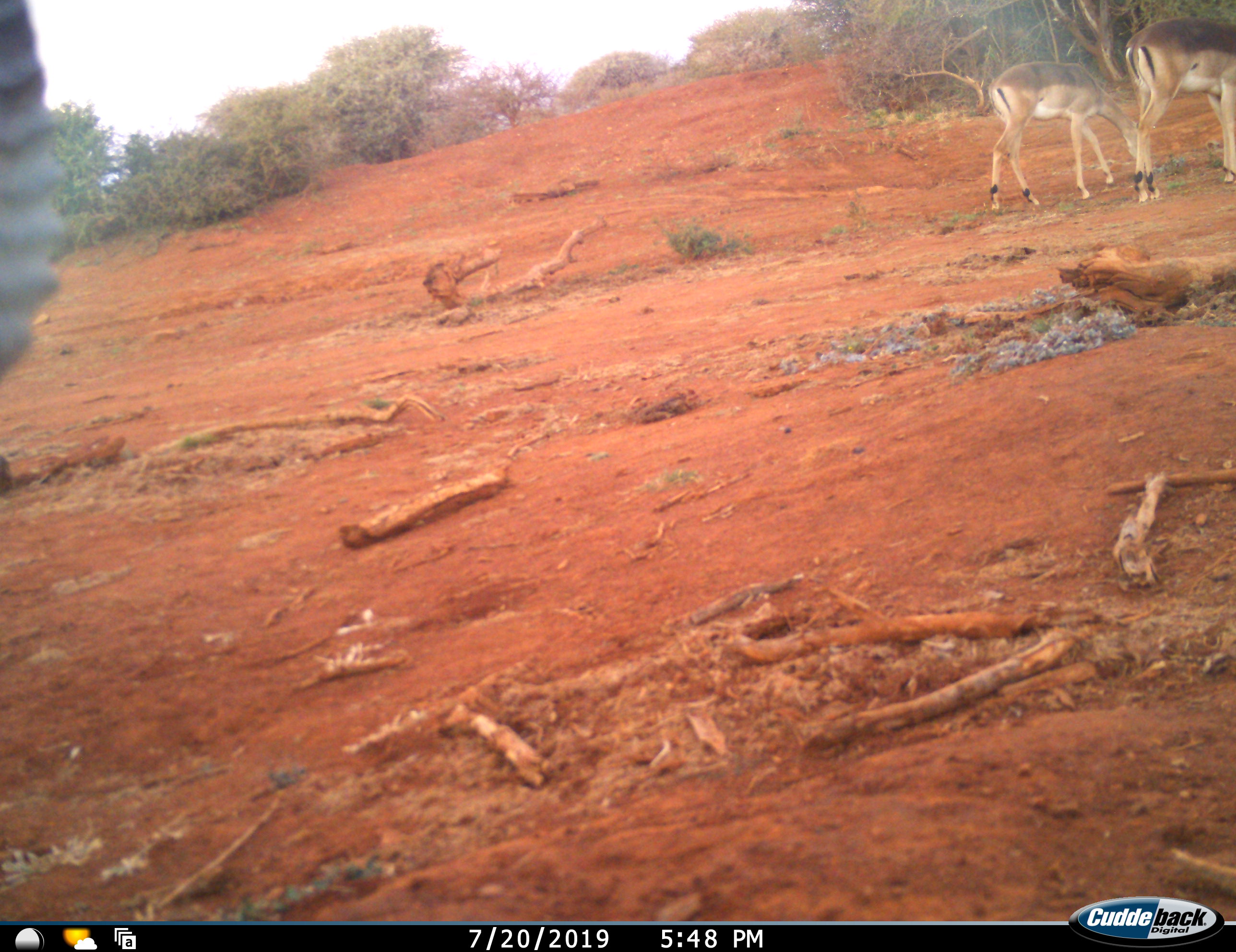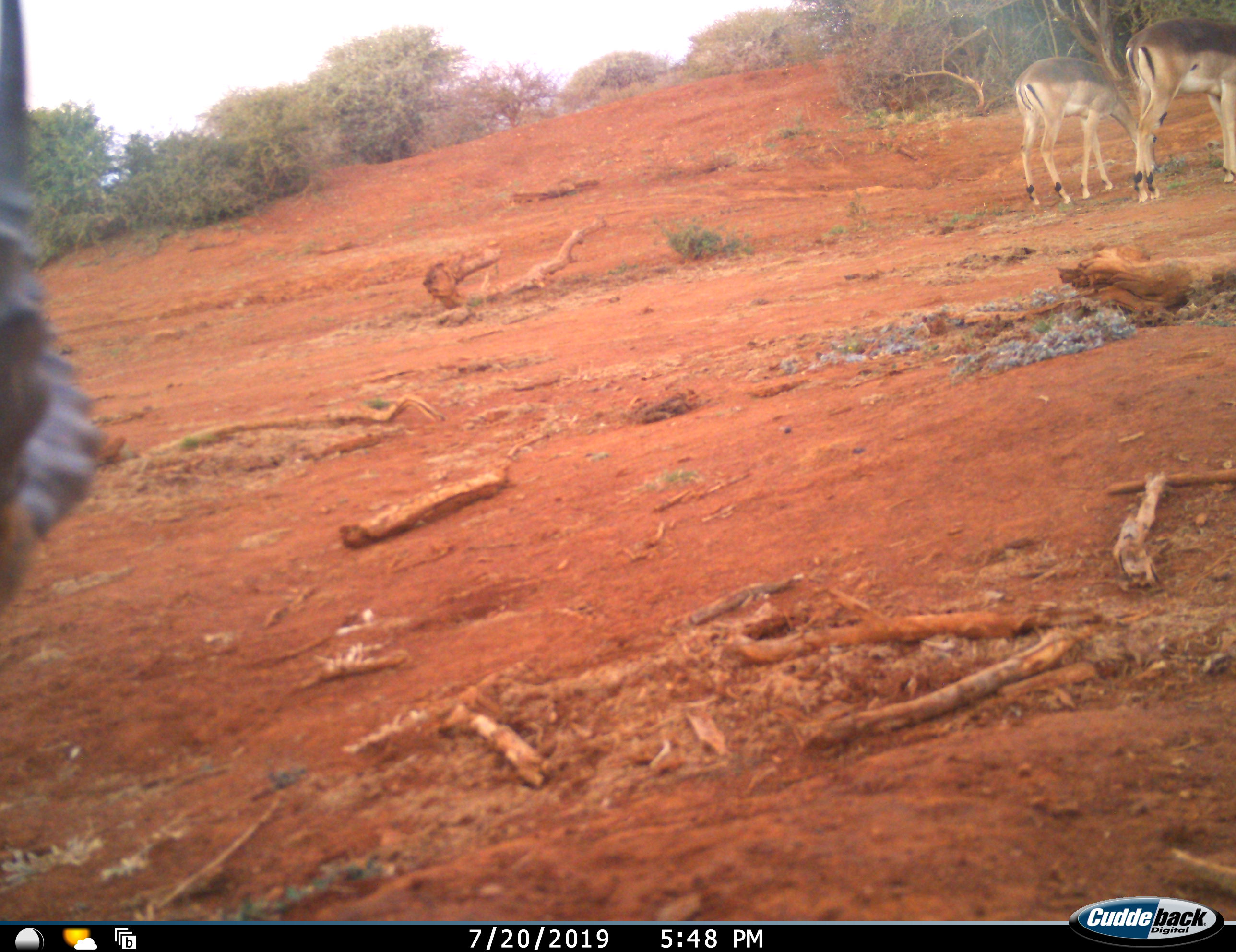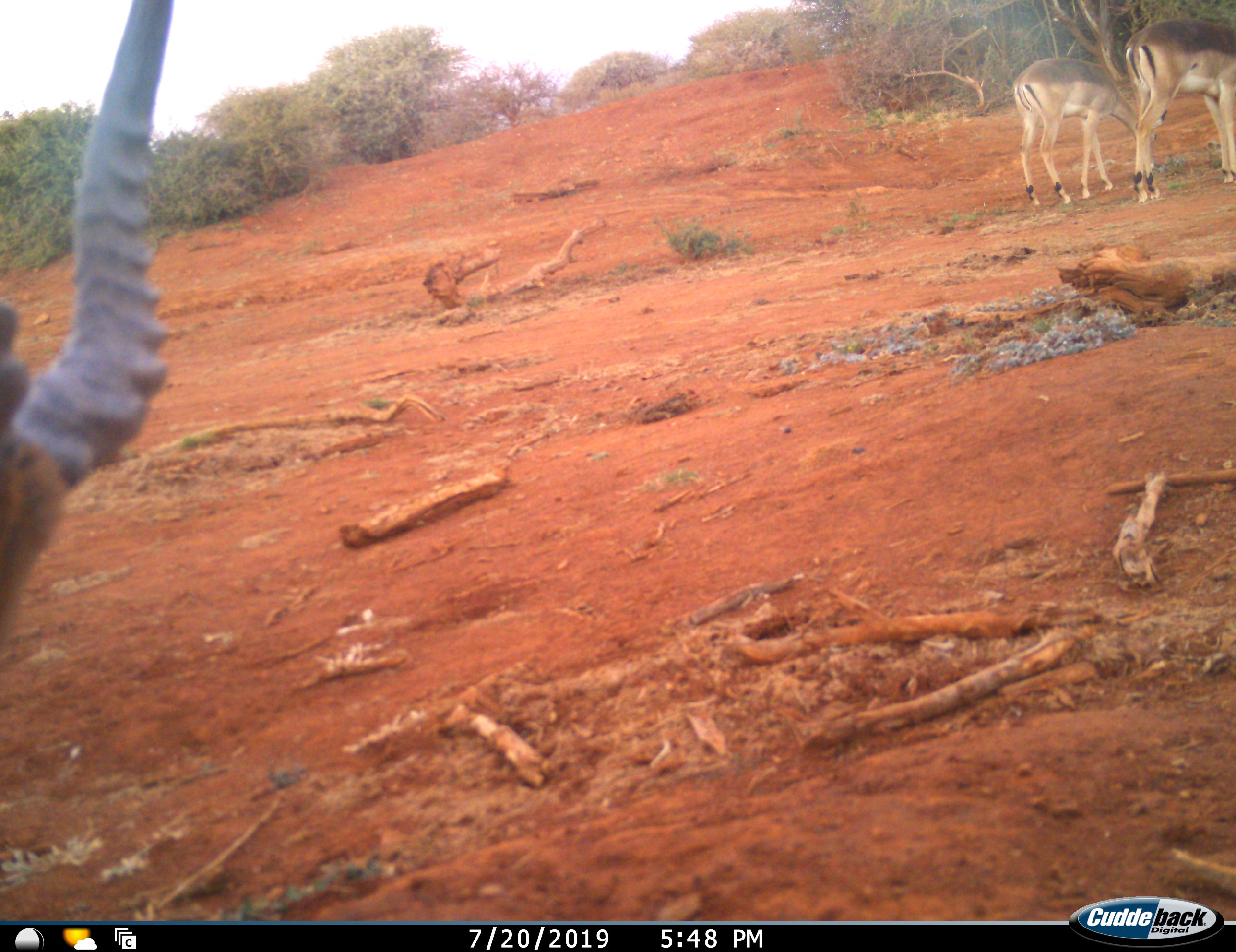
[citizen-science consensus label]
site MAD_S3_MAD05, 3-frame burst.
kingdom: Animalia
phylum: Chordata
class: Mammalia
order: Artiodactyla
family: Bovidae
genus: Aepyceros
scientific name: Aepyceros melampus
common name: impala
Impala (Aepyceros melampus), count 3. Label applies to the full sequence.